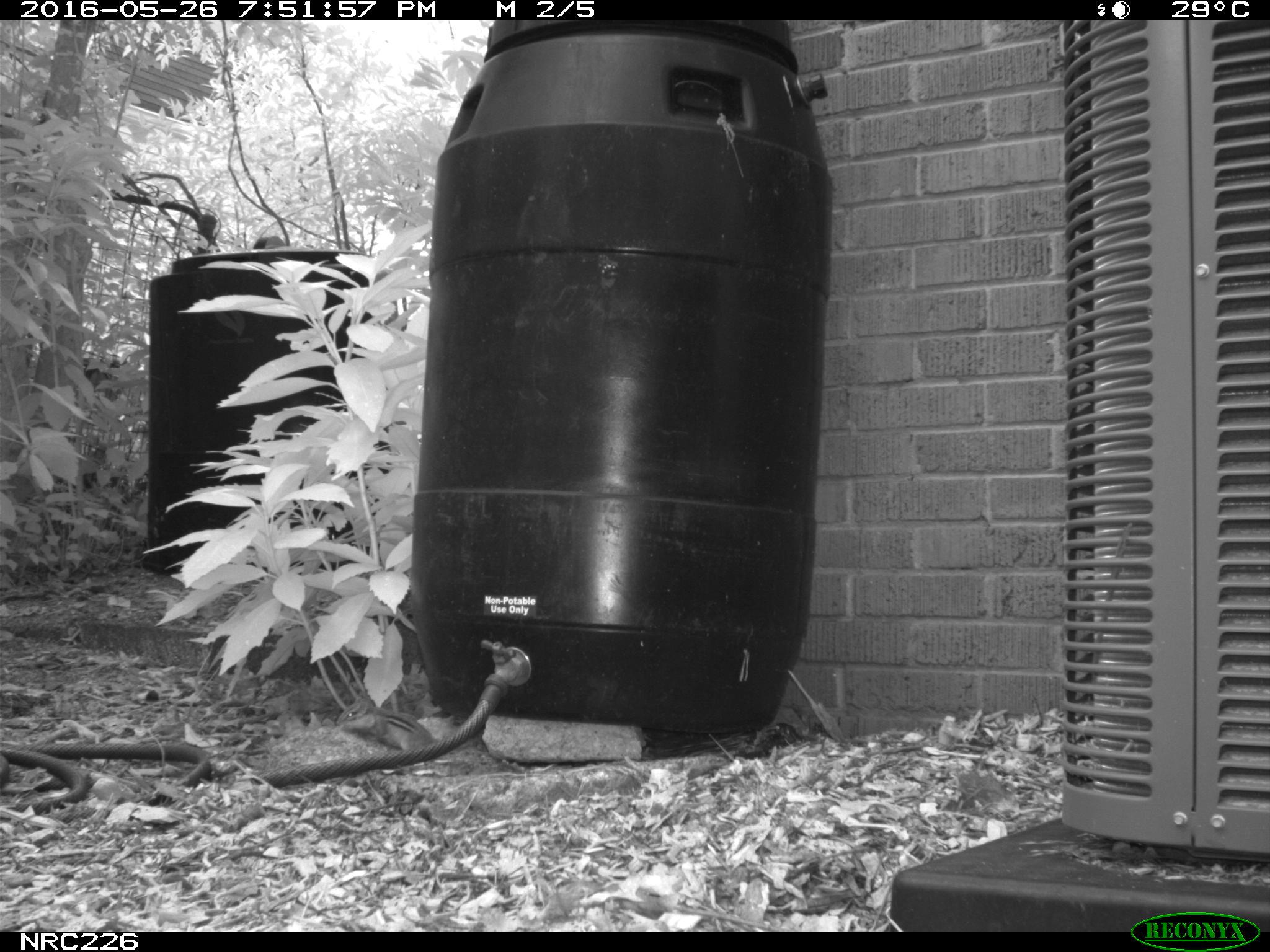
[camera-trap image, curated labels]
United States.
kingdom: Animalia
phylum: Chordata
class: Mammalia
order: Rodentia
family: Sciuridae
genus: Tamias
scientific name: Tamias striatus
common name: eastern chipmunk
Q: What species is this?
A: Eastern Chipmunk (Tamias striatus).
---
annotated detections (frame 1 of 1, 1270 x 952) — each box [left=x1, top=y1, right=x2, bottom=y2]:
Eastern Chipmunk: [left=338, top=690, right=448, bottom=760]